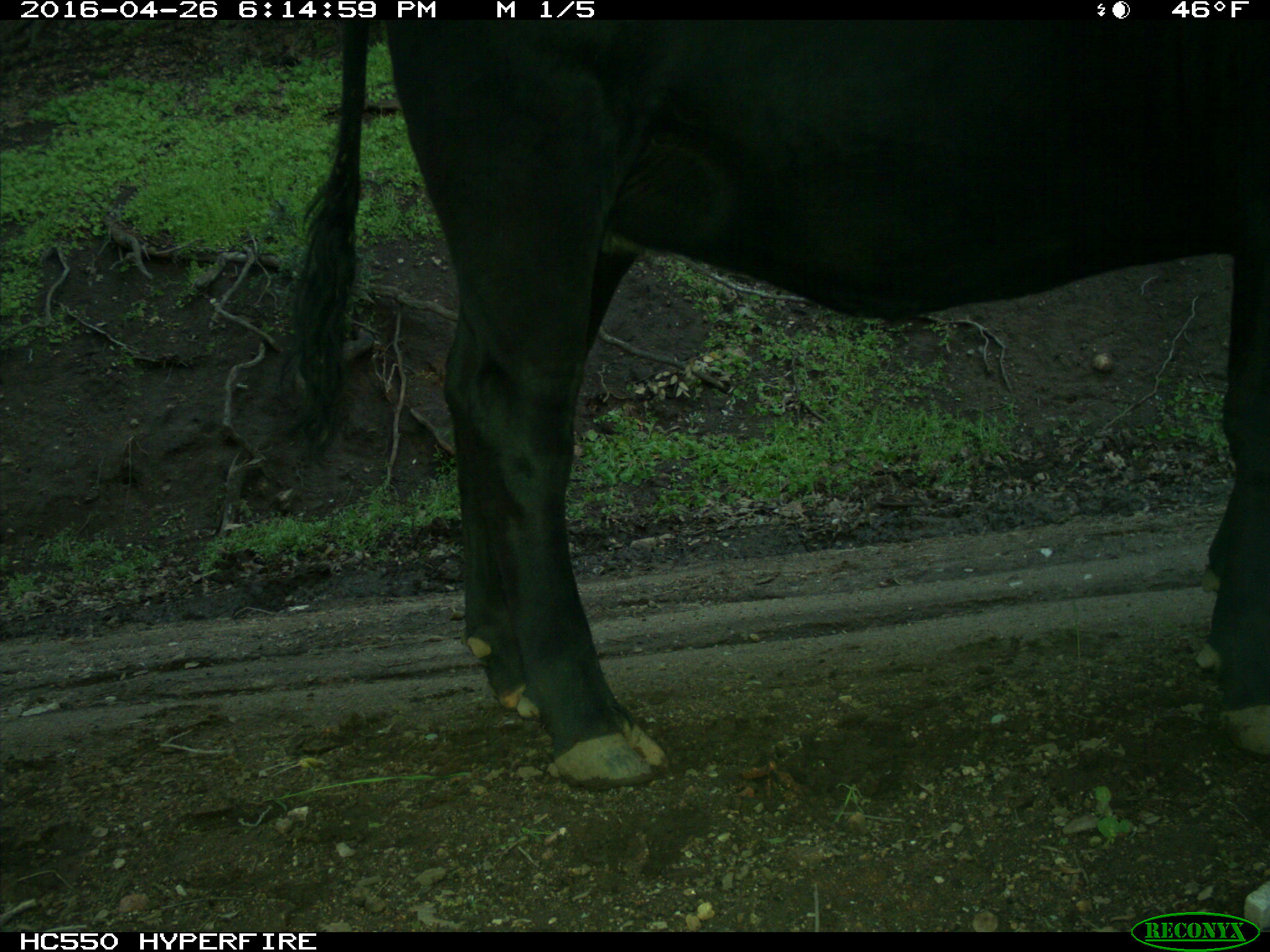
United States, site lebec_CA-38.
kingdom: Animalia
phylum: Chordata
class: Mammalia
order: Artiodactyla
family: Bovidae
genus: Bos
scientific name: Bos taurus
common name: domestic cow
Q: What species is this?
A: Bos taurus (domestic cow).